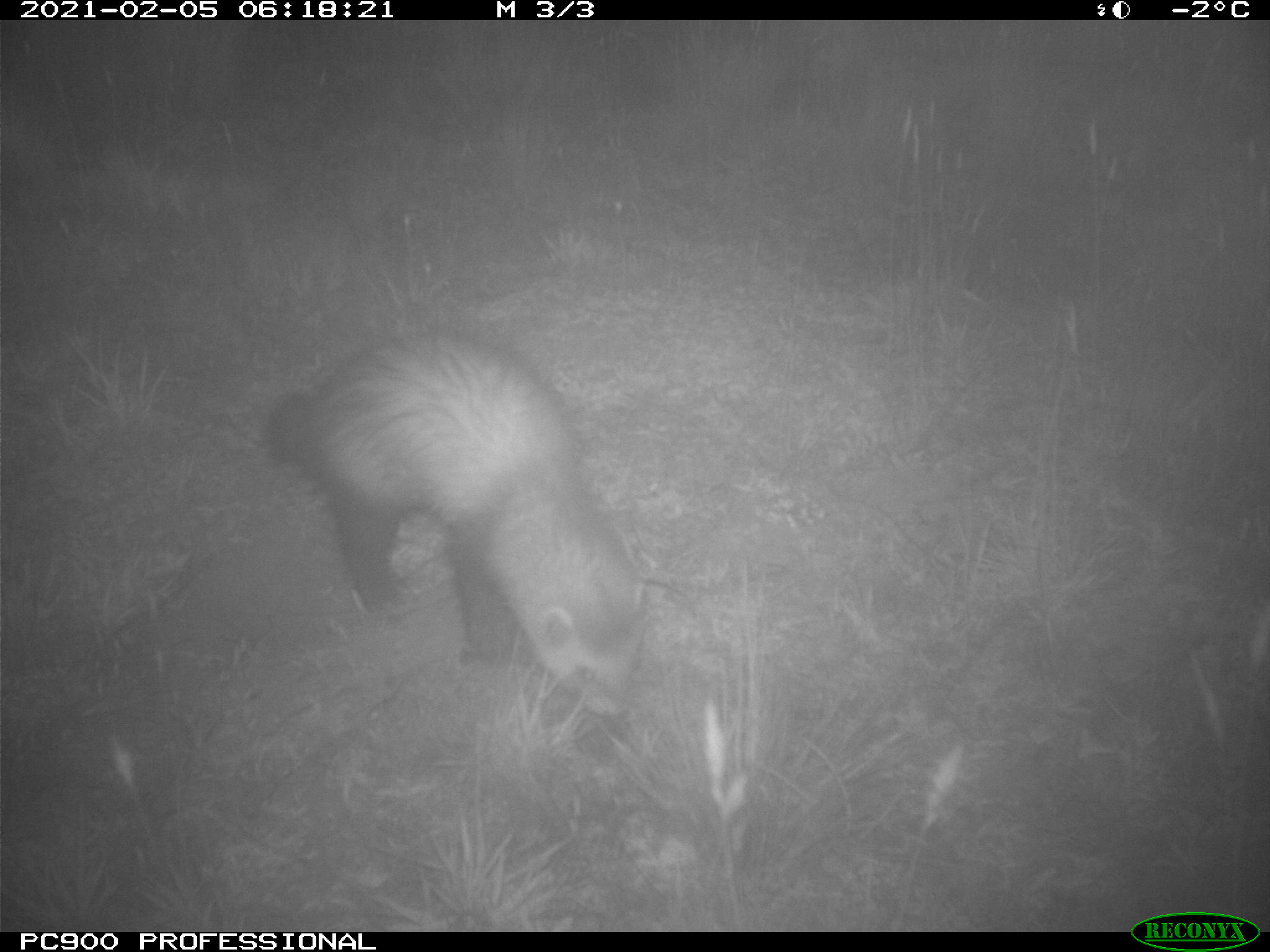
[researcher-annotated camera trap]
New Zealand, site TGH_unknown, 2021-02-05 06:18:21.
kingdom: Animalia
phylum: Chordata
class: Mammalia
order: Carnivora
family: Mustelidae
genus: Mustela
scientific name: Mustela furo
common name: ferret